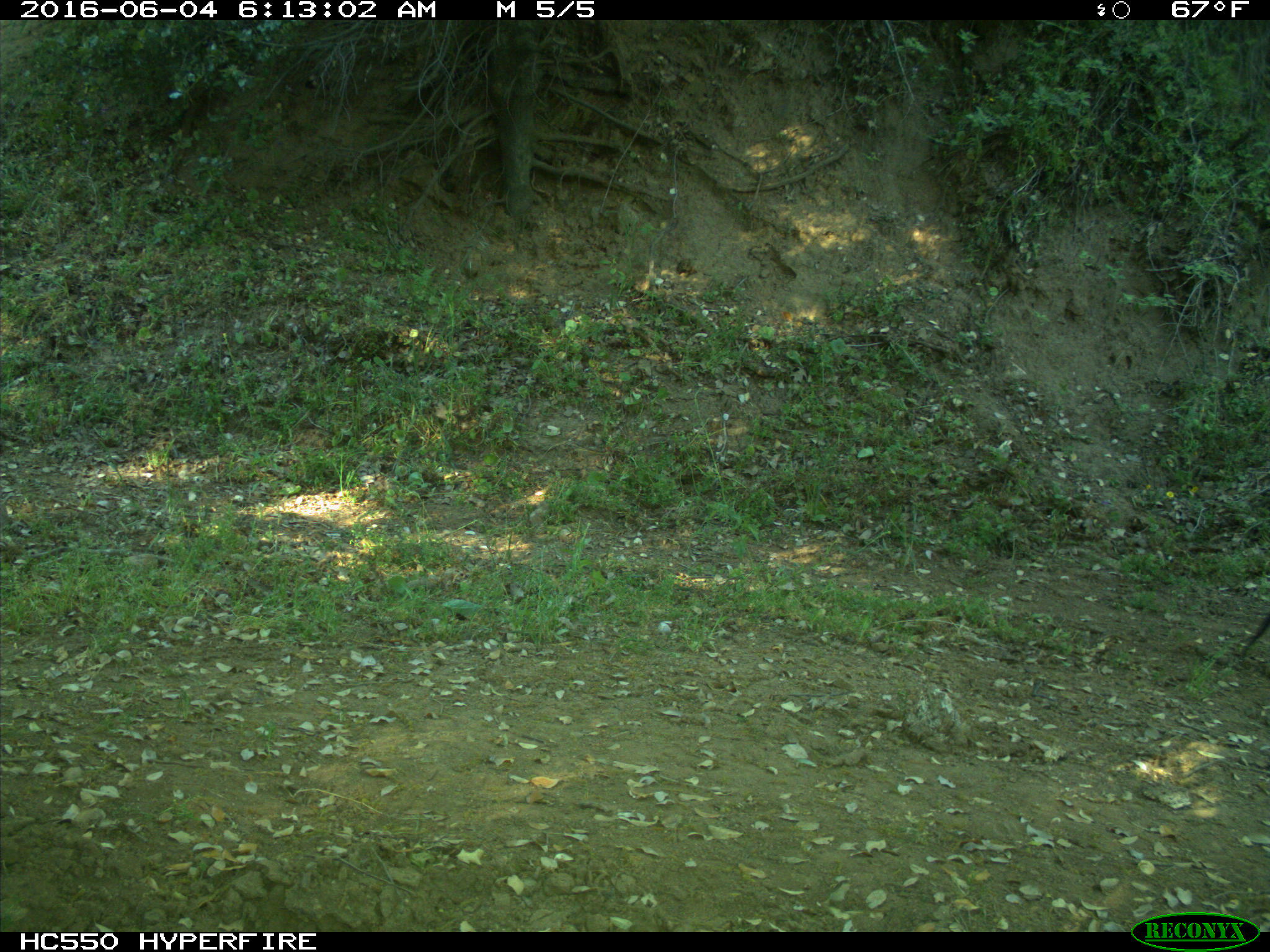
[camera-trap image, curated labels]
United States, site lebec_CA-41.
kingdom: Animalia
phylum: Chordata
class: Mammalia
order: Artiodactyla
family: Bovidae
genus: Bos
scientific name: Bos taurus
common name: domestic cow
Bos taurus (domestic cow).